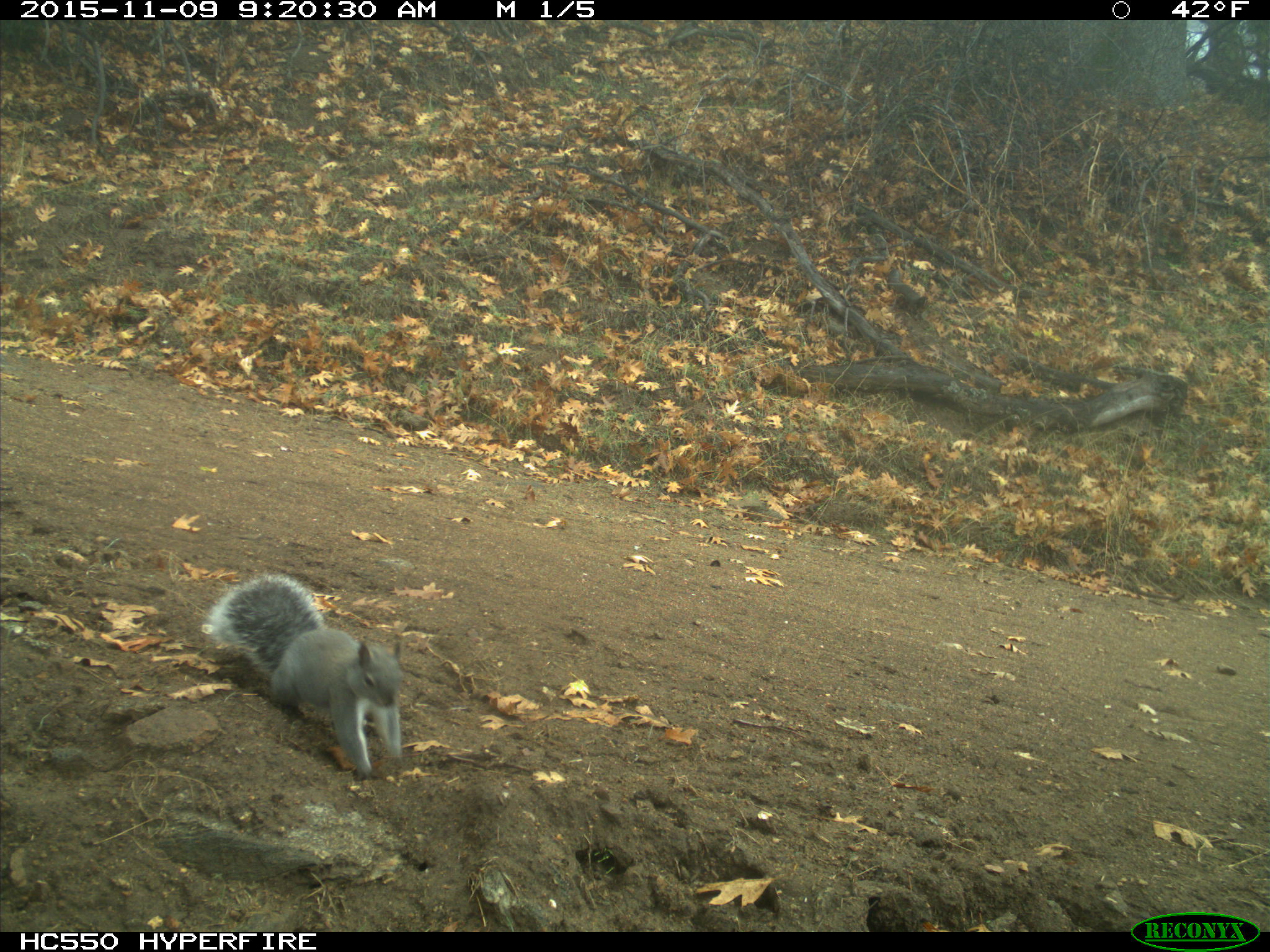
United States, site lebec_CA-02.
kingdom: Animalia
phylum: Chordata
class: Mammalia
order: Rodentia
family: Sciuridae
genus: Sciurus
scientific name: Sciurus carolinensis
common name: eastern gray squirrel